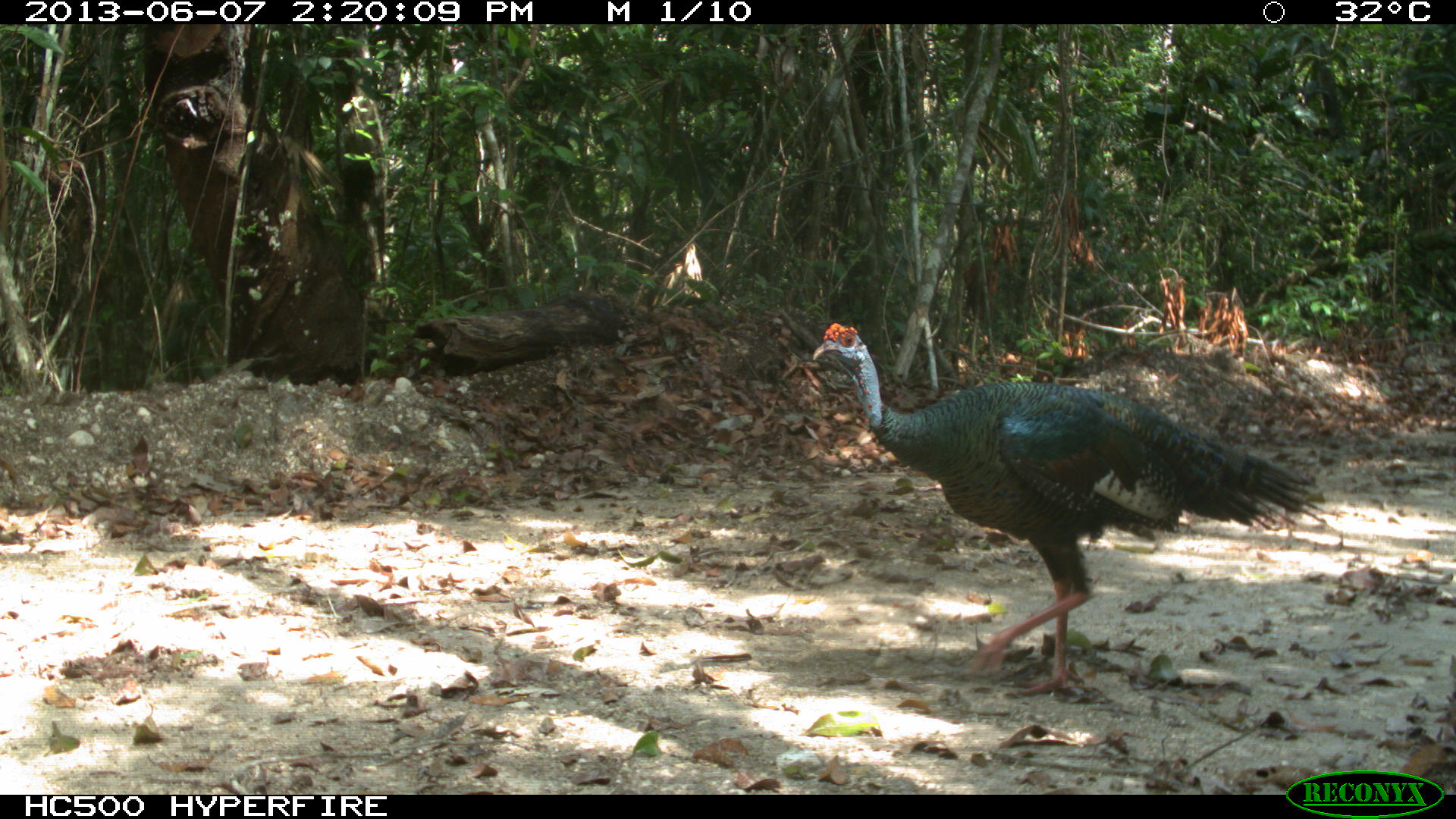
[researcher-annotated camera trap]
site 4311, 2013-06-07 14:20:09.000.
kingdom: Animalia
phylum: Chordata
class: Aves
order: Galliformes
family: Phasianidae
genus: Meleagris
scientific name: Meleagris ocellata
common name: ocellated turkey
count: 1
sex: male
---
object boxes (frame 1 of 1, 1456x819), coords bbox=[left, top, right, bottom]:
meleagris ocellata: bbox=[813, 320, 1326, 694]